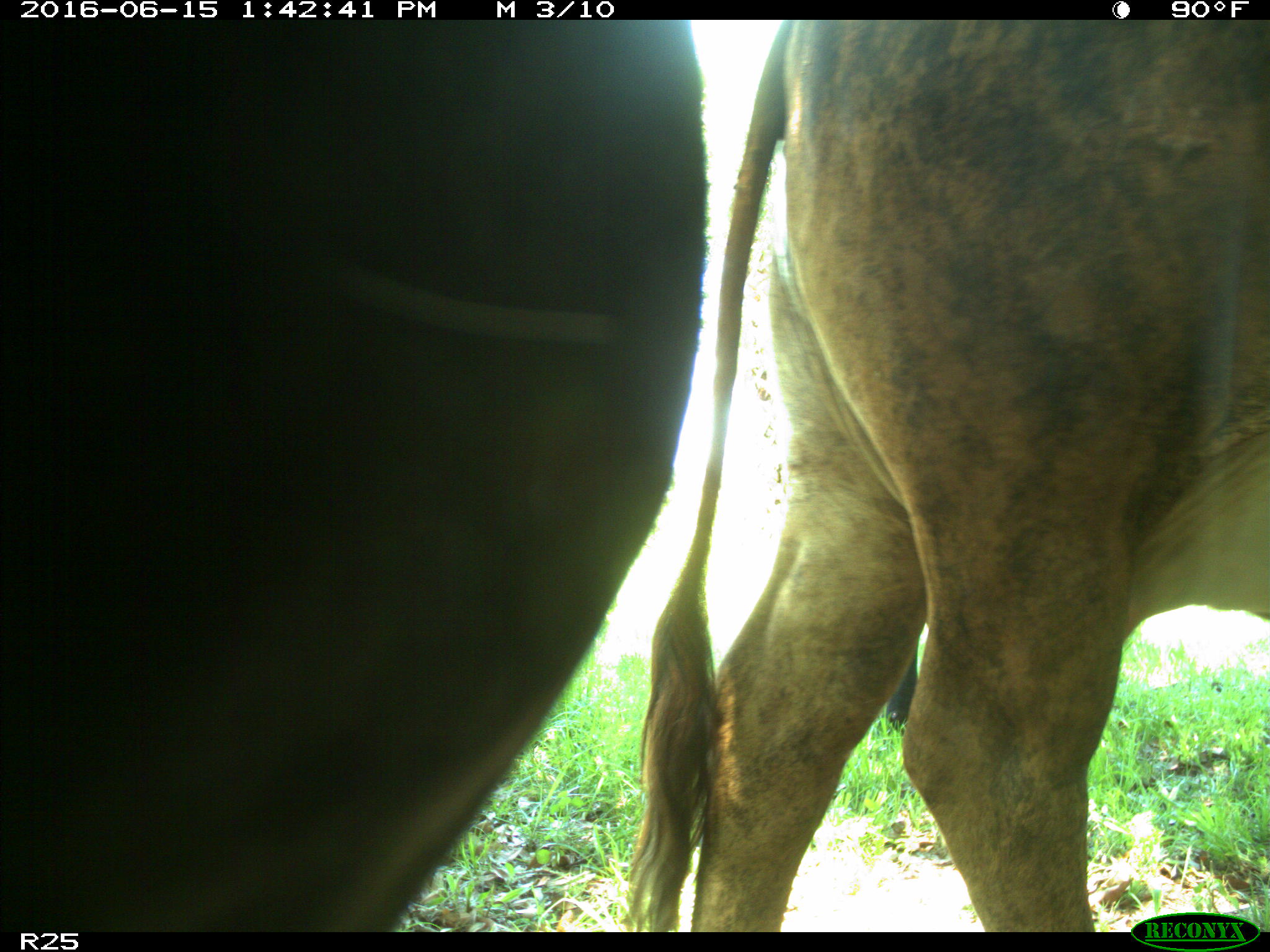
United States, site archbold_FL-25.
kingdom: Animalia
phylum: Chordata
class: Mammalia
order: Artiodactyla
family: Bovidae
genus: Bos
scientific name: Bos taurus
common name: domestic cow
Bos taurus (domestic cow).